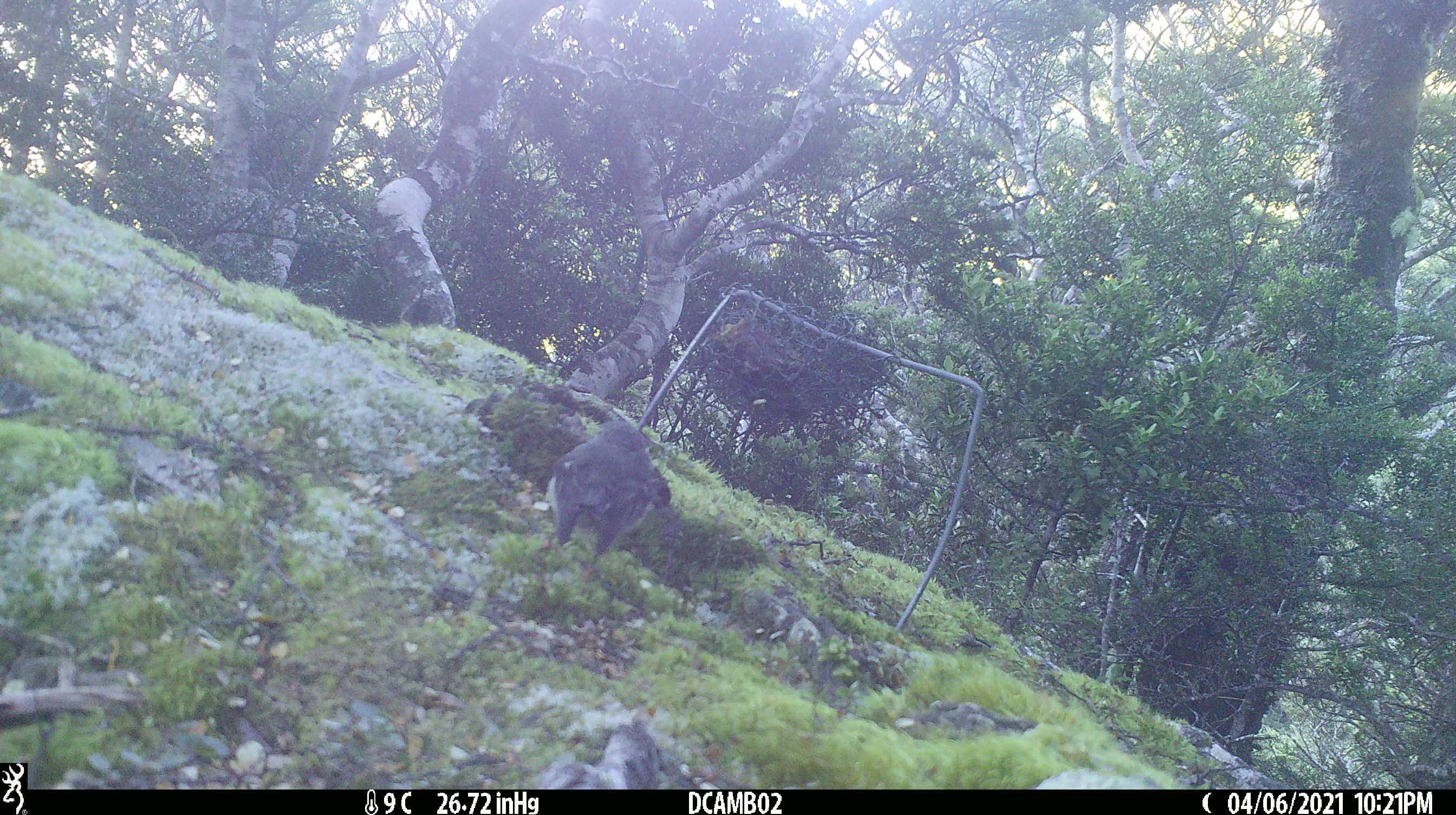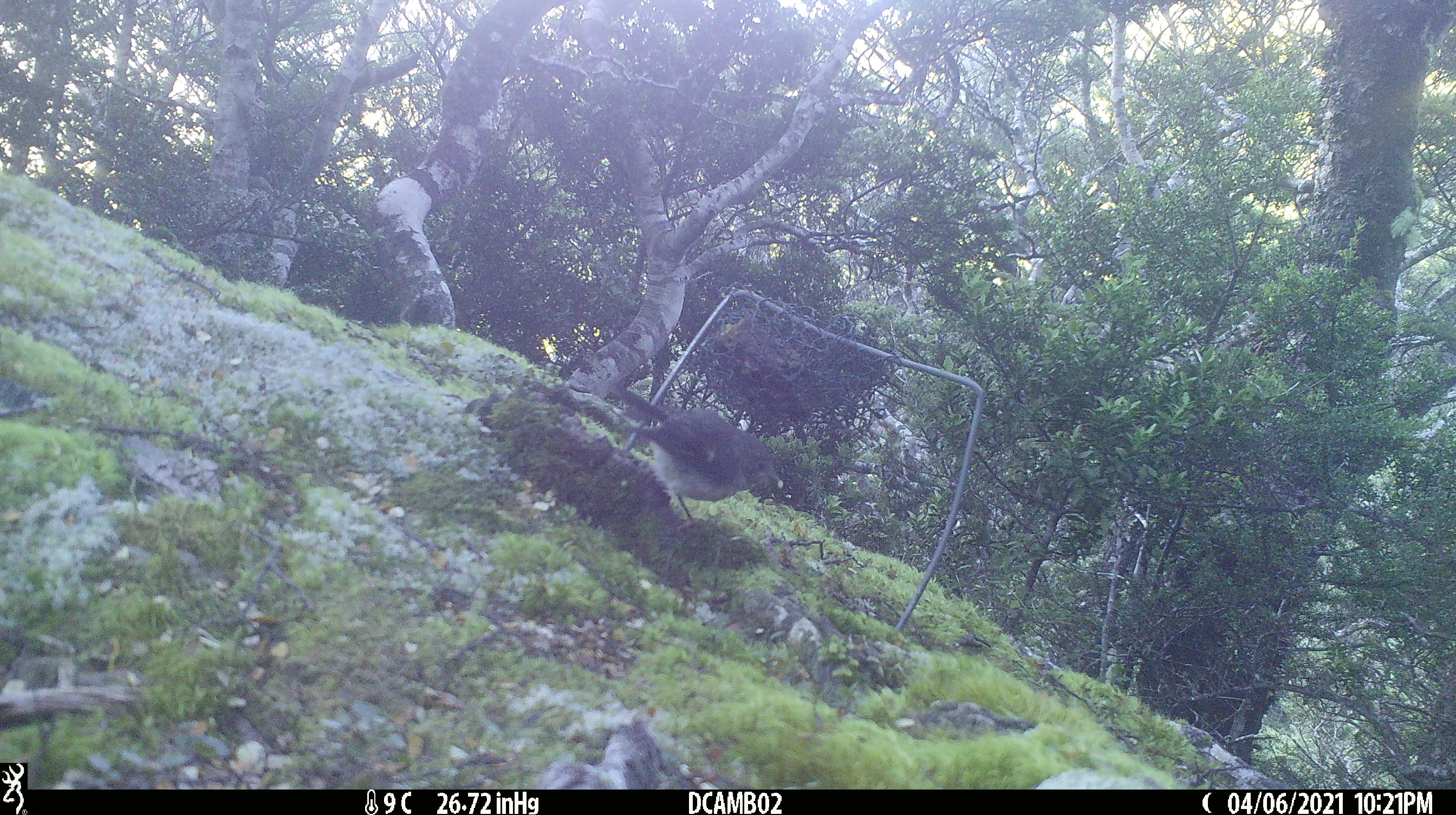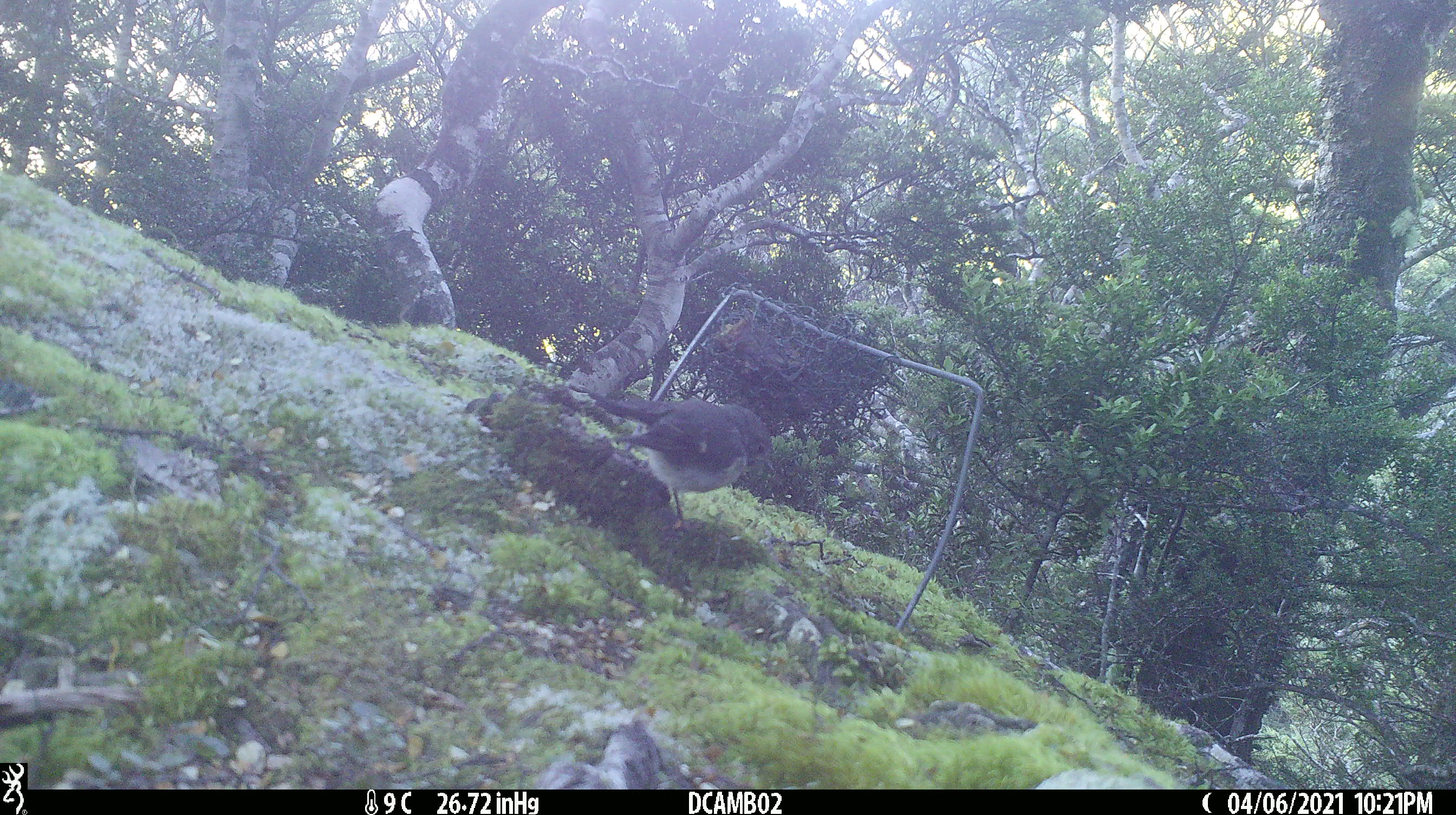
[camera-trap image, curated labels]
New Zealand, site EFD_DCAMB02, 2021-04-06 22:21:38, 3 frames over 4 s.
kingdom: Animalia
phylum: Chordata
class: Aves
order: Passeriformes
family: Petroicidae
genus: Petroica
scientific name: Petroica macrocephala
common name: tomtit